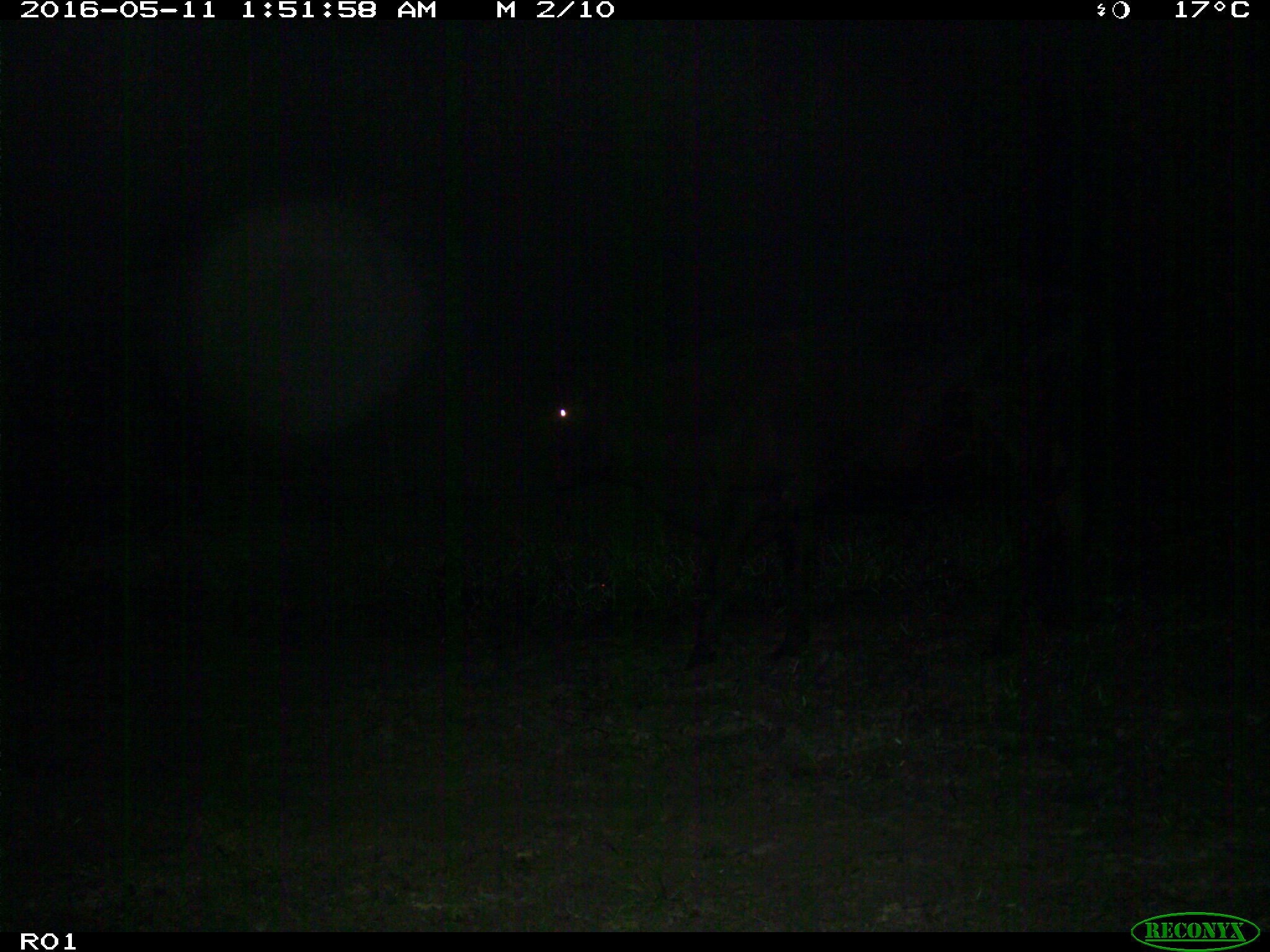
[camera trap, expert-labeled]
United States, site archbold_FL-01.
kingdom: Animalia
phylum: Chordata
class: Mammalia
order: Artiodactyla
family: Bovidae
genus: Bos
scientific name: Bos taurus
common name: domestic cow